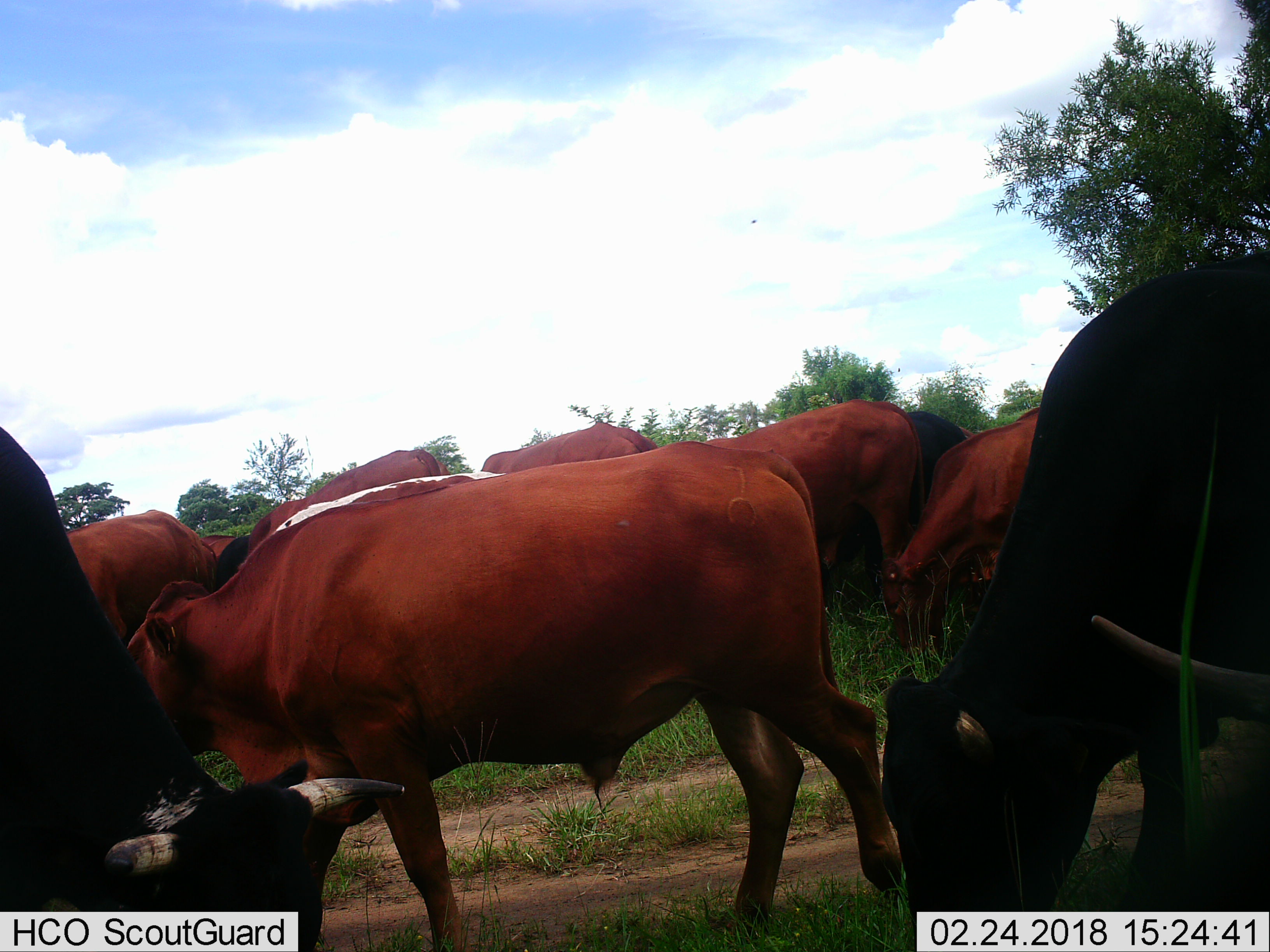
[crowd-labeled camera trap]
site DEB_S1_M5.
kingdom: Animalia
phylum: Chordata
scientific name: Vertebrata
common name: domestic animal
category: domesticanimal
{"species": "domesticanimal (domestic animal) (Vertebrata)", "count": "10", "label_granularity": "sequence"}